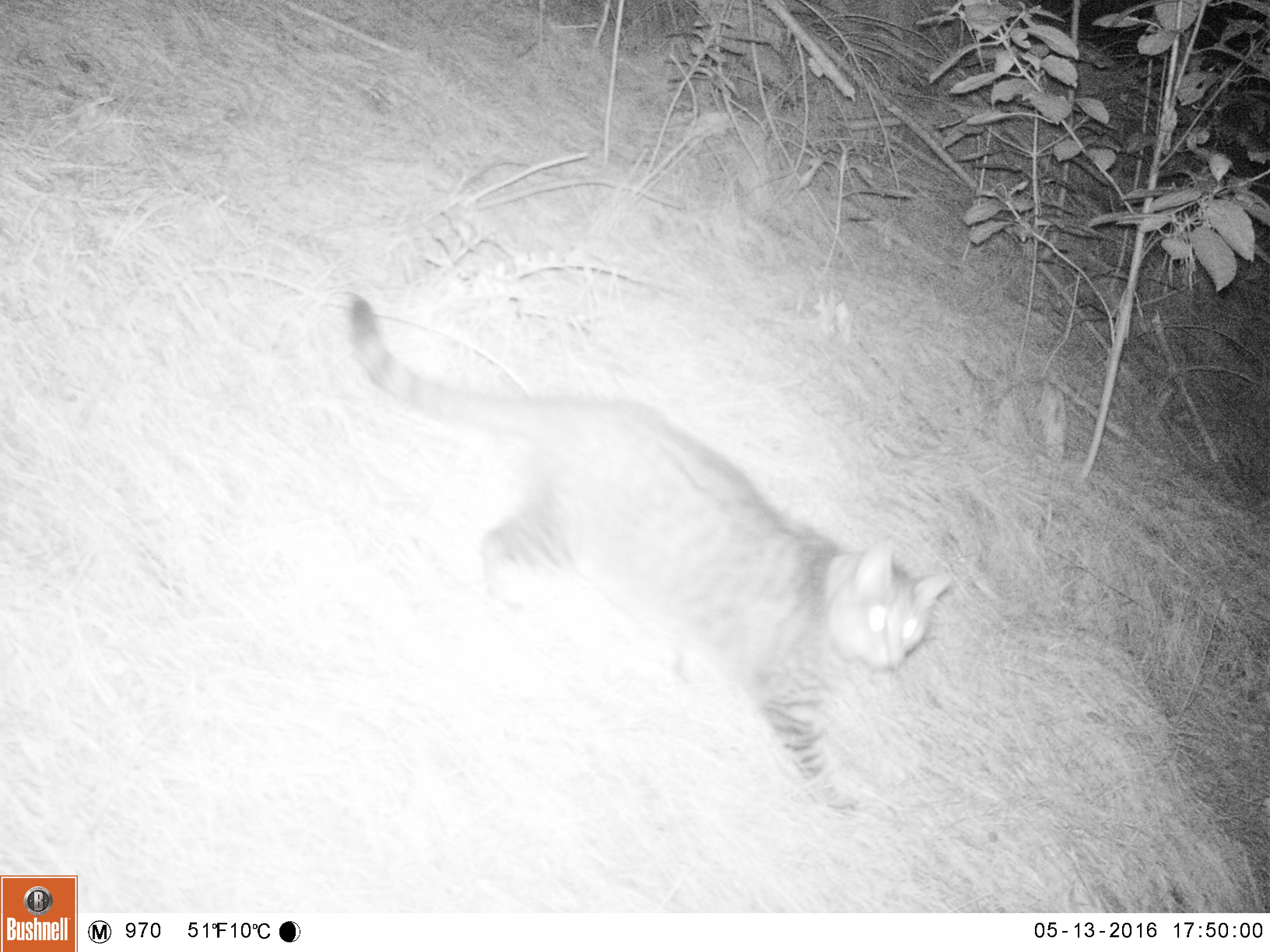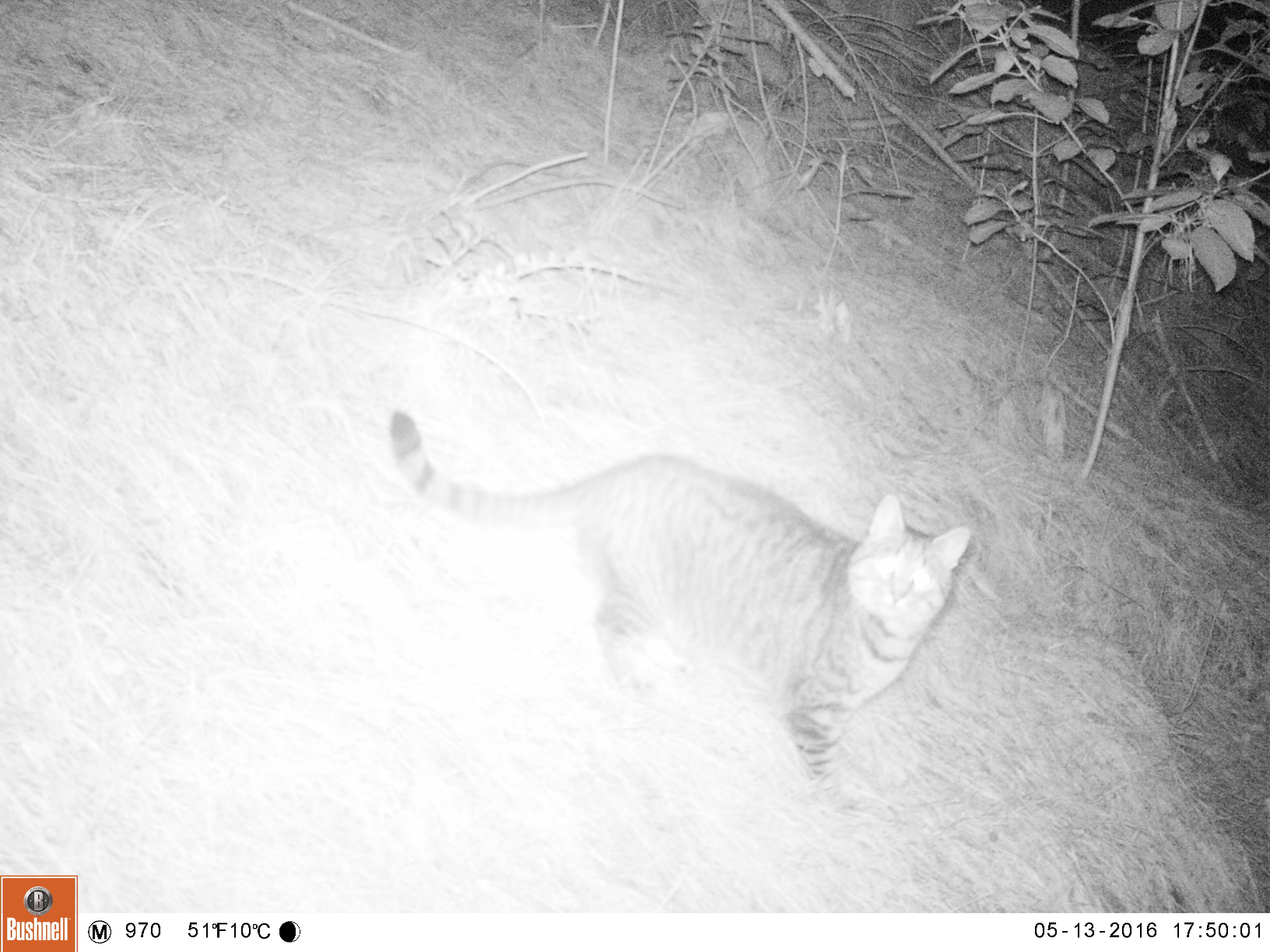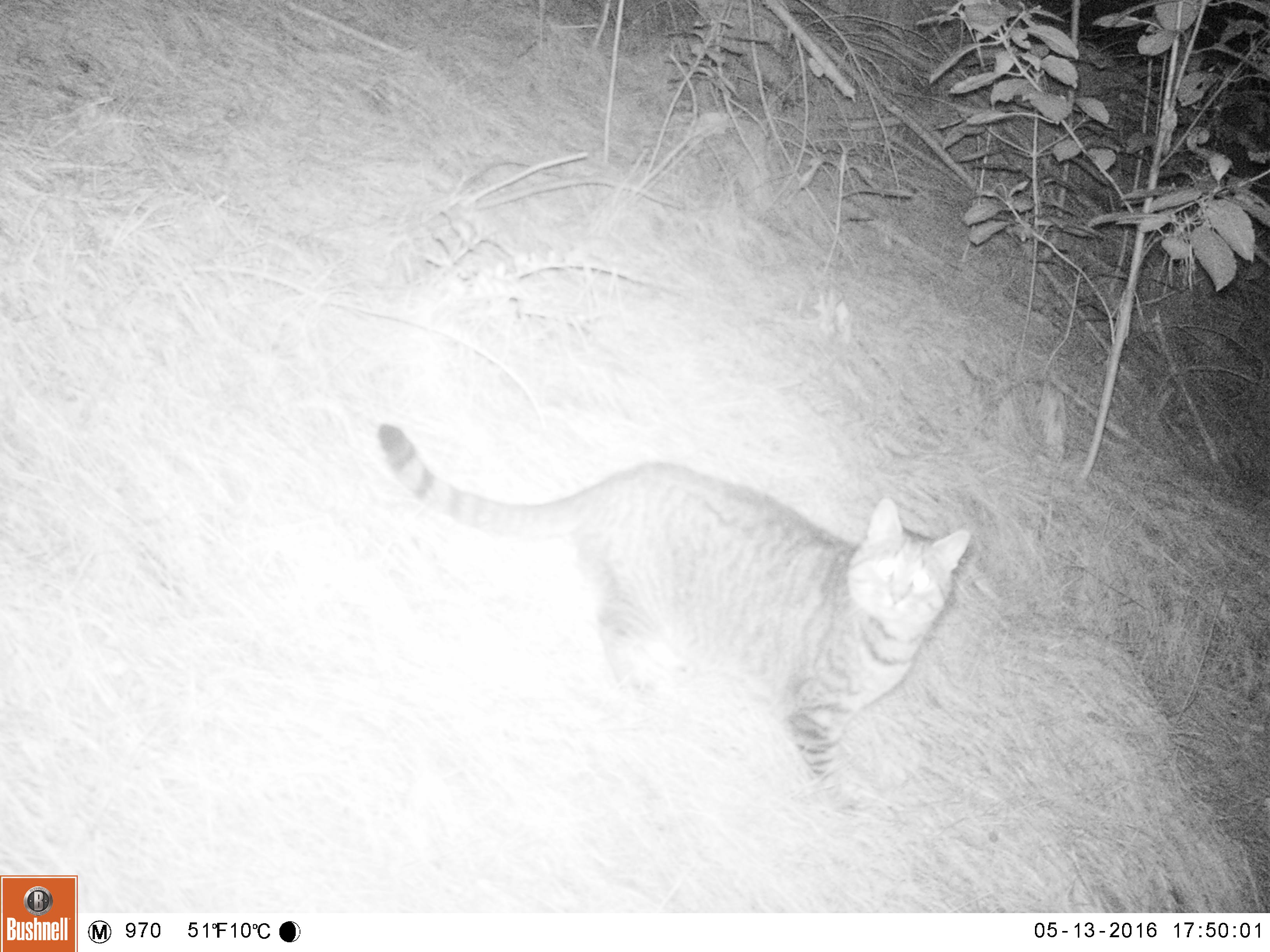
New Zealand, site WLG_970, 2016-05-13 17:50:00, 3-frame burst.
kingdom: Animalia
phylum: Chordata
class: Mammalia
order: Carnivora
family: Felidae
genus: Felis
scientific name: Felis catus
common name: domestic cat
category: cat